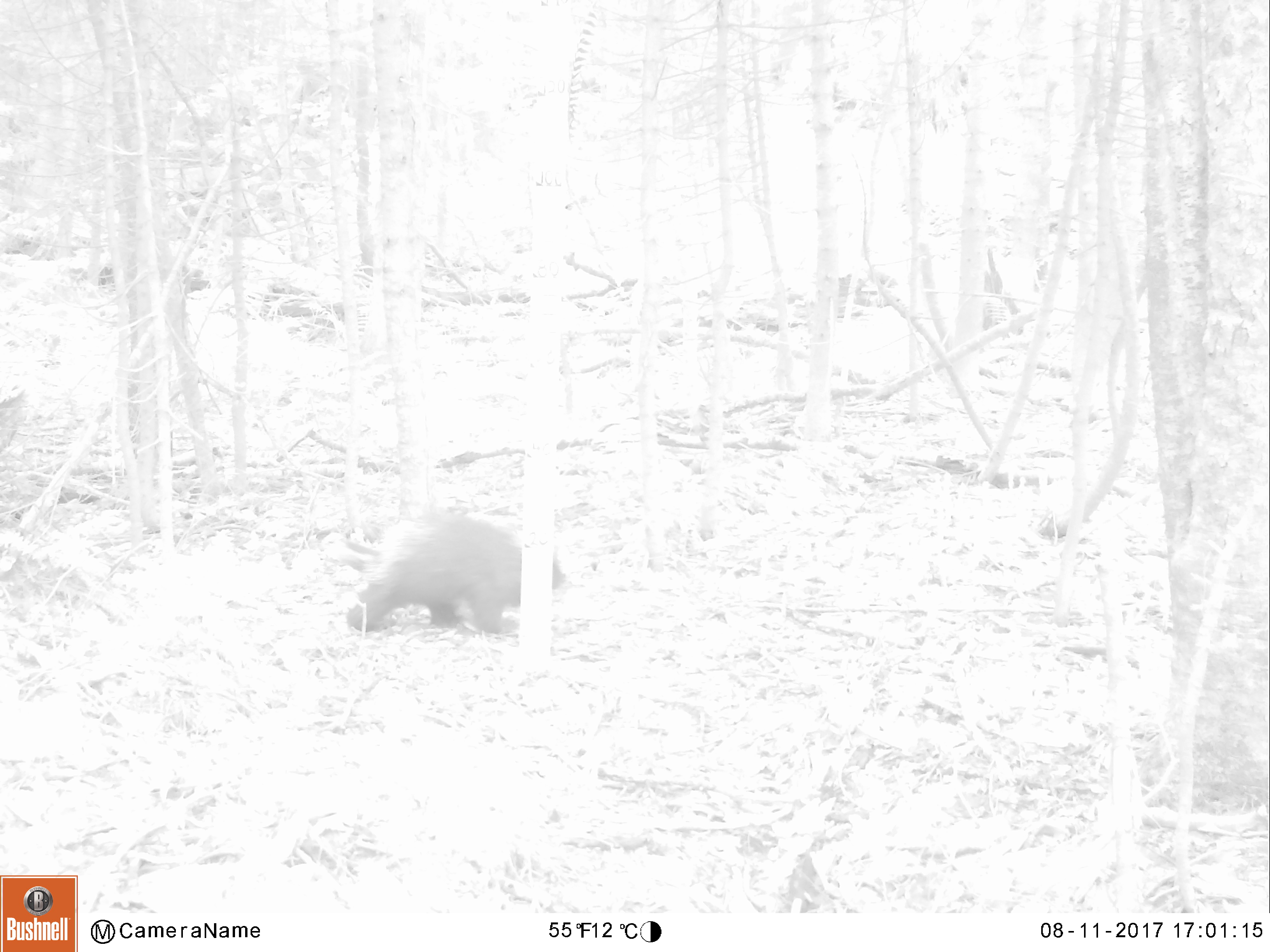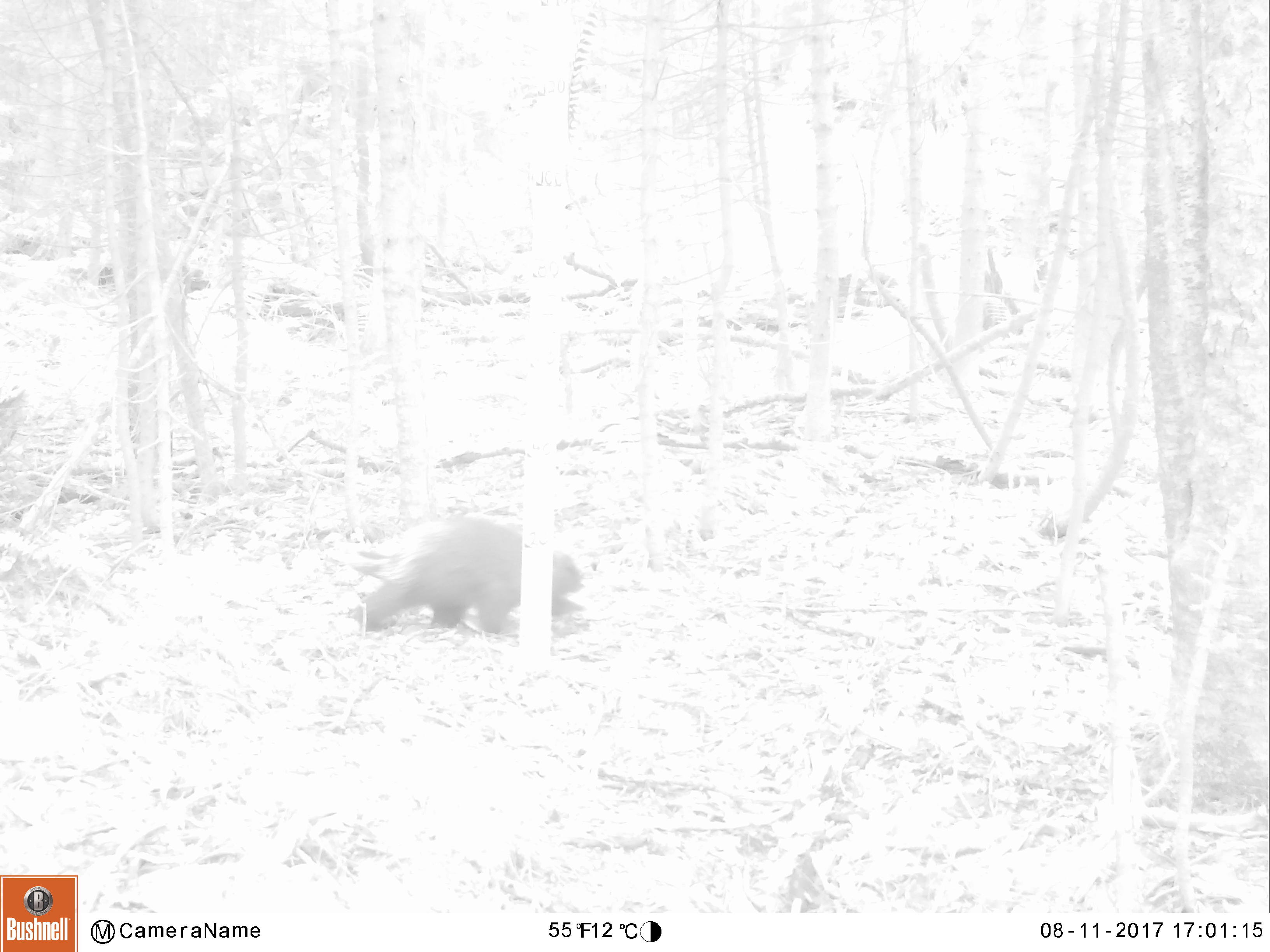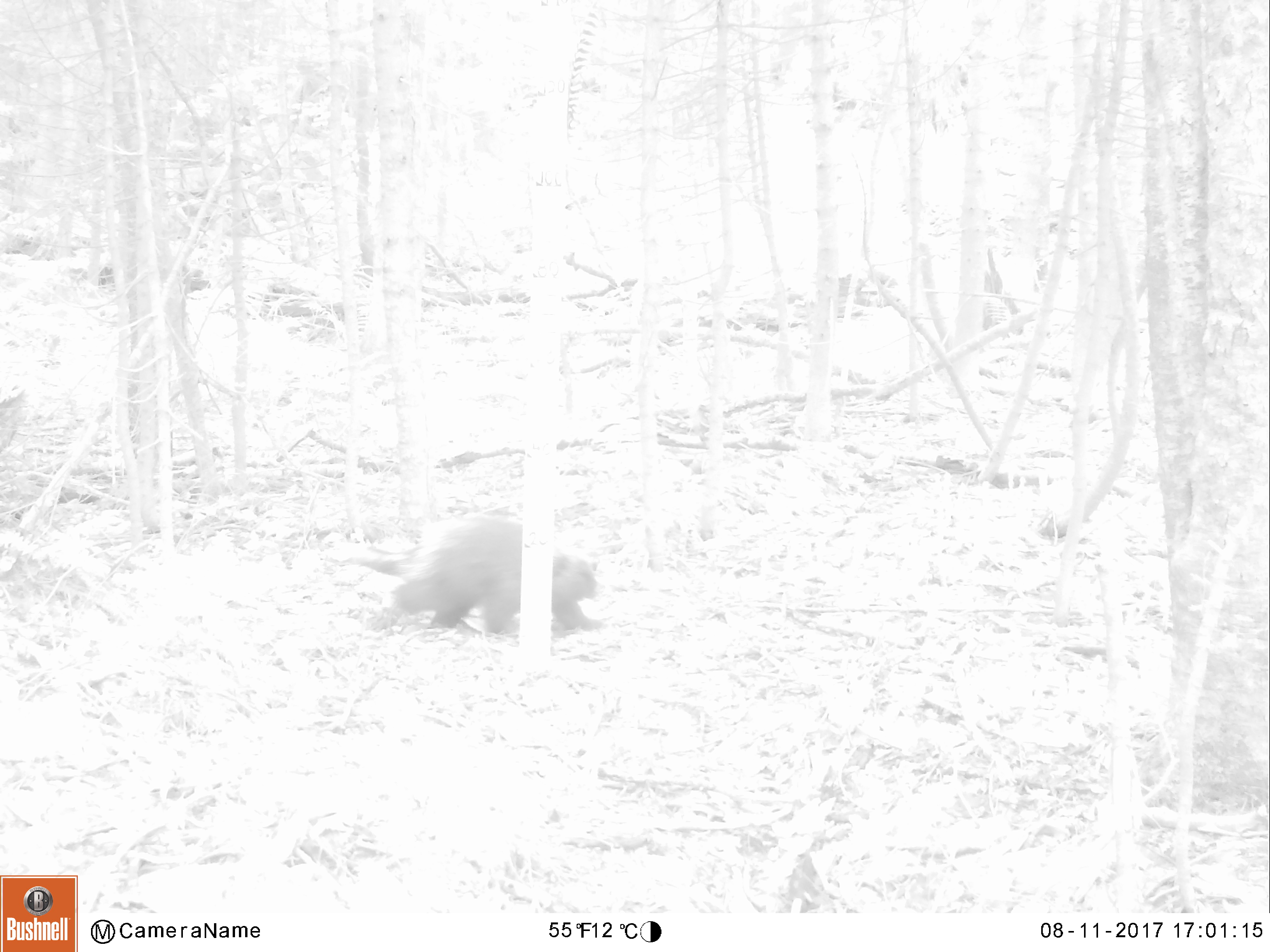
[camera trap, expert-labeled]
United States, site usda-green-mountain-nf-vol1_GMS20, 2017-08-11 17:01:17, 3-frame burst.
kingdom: Animalia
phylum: Chordata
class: Mammalia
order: Rodentia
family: Erethizontidae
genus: Erethizon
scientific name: Erethizon dorsatum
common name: porcupine